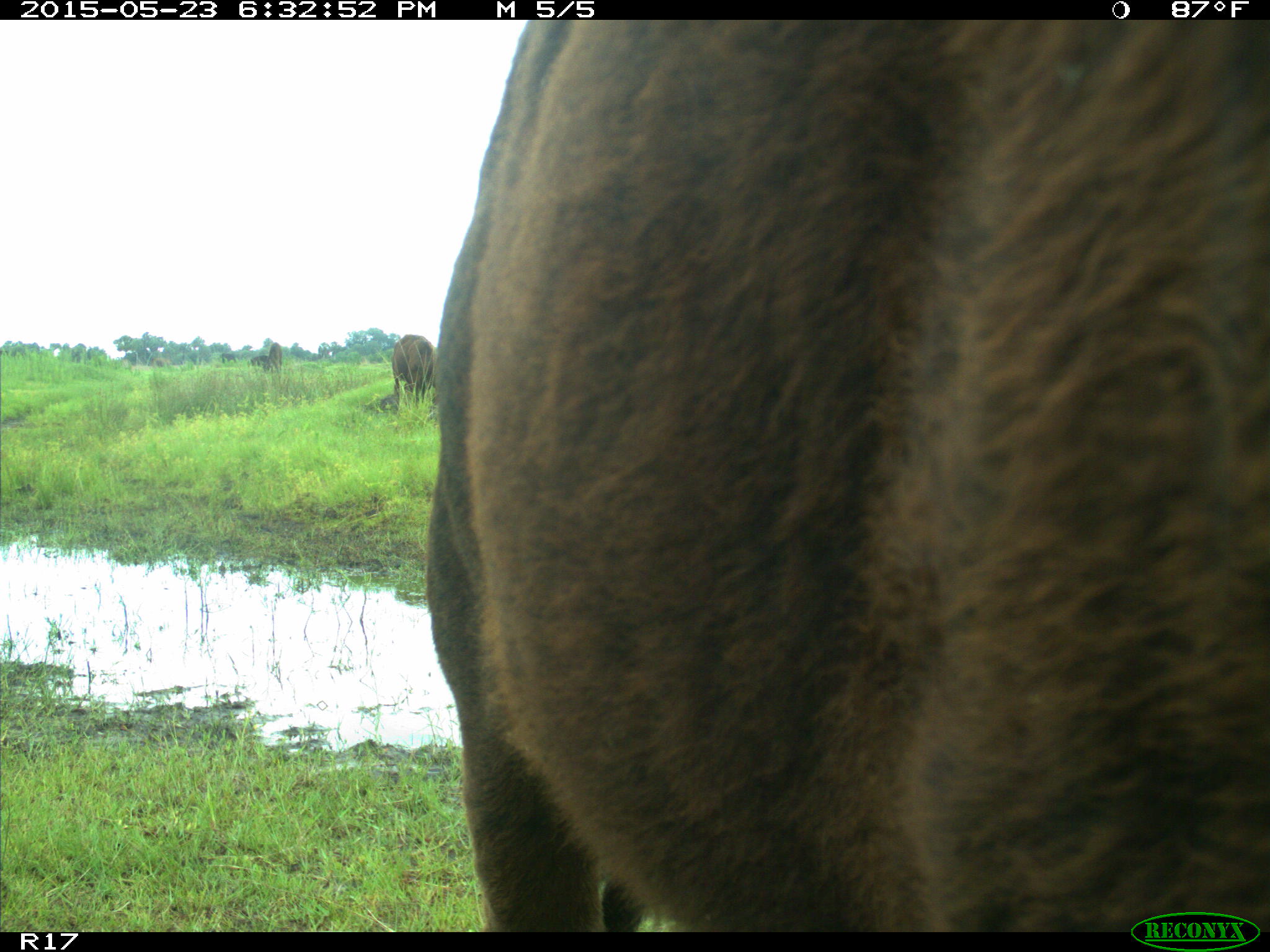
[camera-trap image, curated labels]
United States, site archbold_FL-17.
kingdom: Animalia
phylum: Chordata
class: Mammalia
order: Artiodactyla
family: Bovidae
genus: Bos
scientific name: Bos taurus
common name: domestic cow